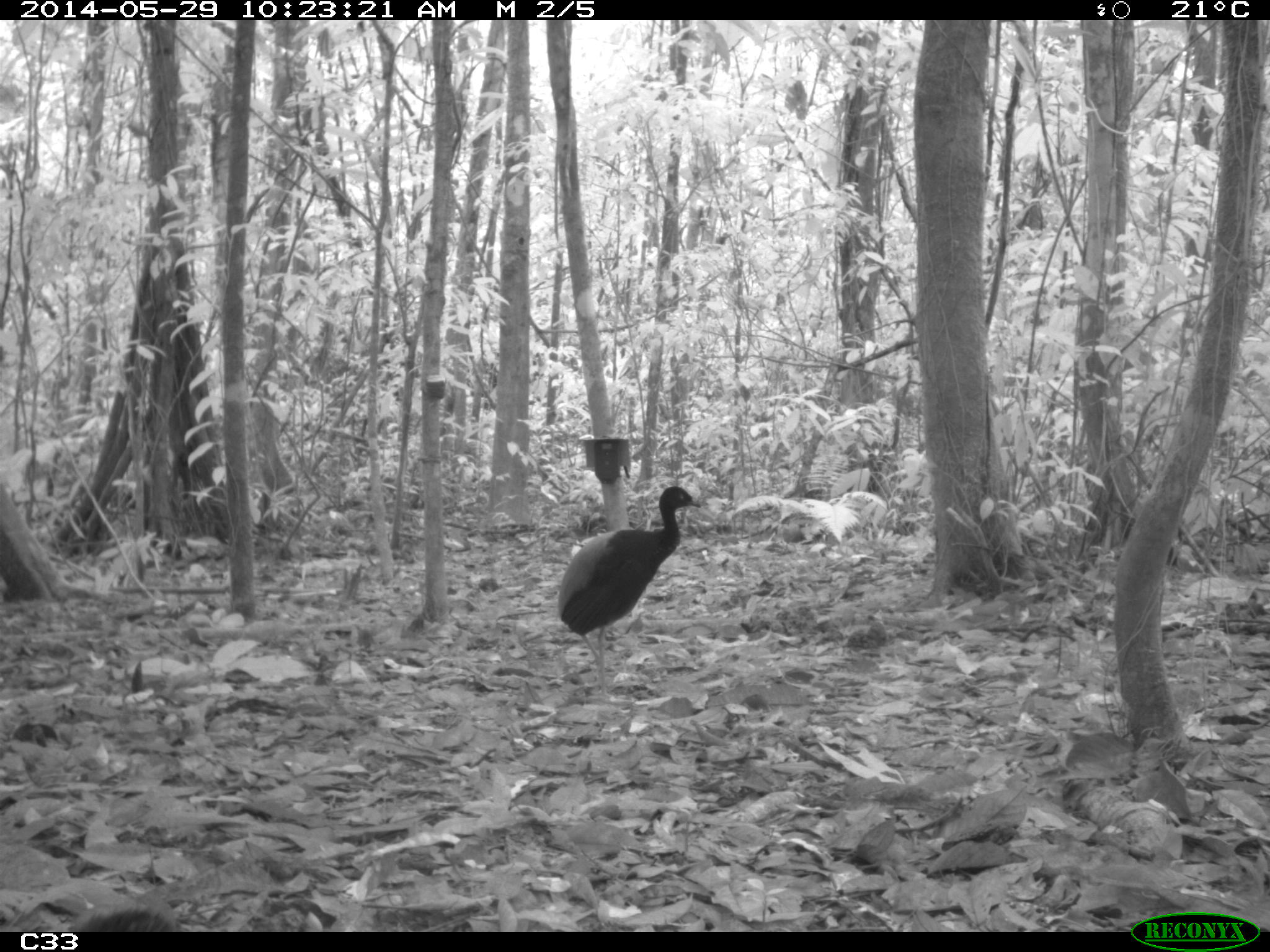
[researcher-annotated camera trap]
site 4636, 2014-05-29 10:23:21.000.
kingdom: Animalia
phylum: Chordata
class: Aves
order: Gruiformes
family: Psophiidae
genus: Psophia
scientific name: Psophia crepitans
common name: gray-winged trumpeter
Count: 5.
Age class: adult.